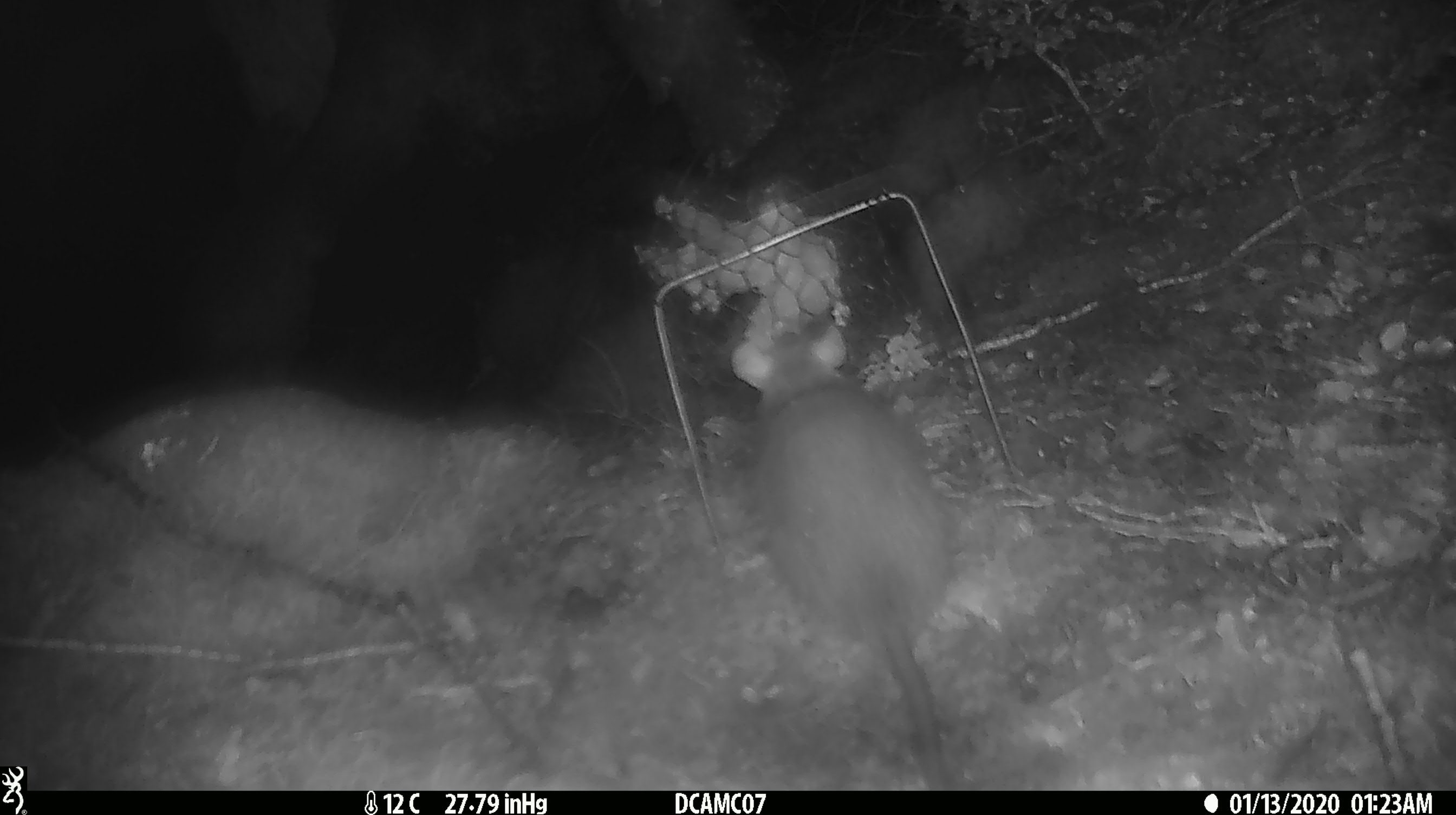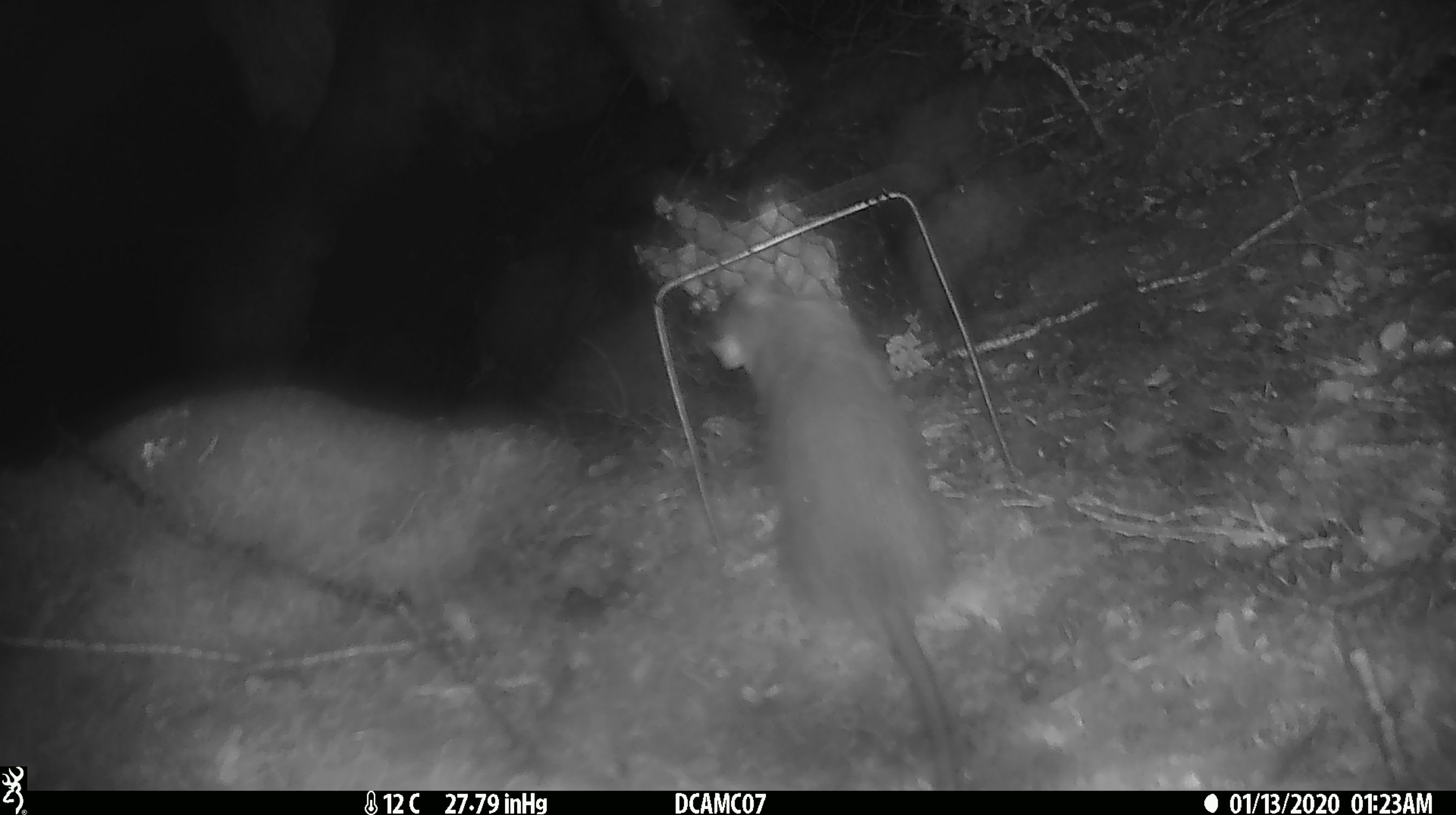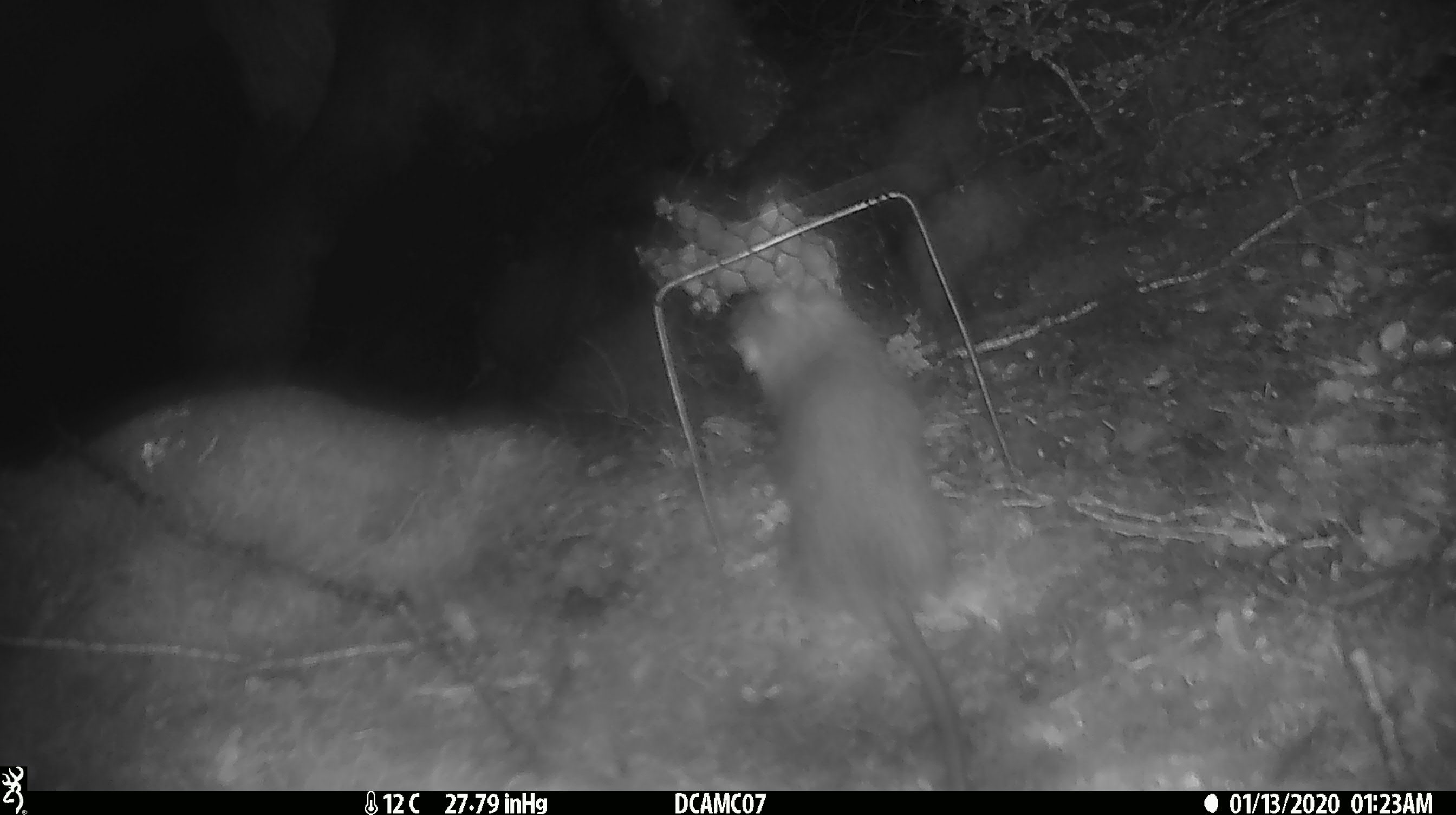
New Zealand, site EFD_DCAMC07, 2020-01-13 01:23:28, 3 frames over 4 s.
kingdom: Animalia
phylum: Chordata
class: Mammalia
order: Rodentia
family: Muridae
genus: Rattus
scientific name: Rattus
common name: rat